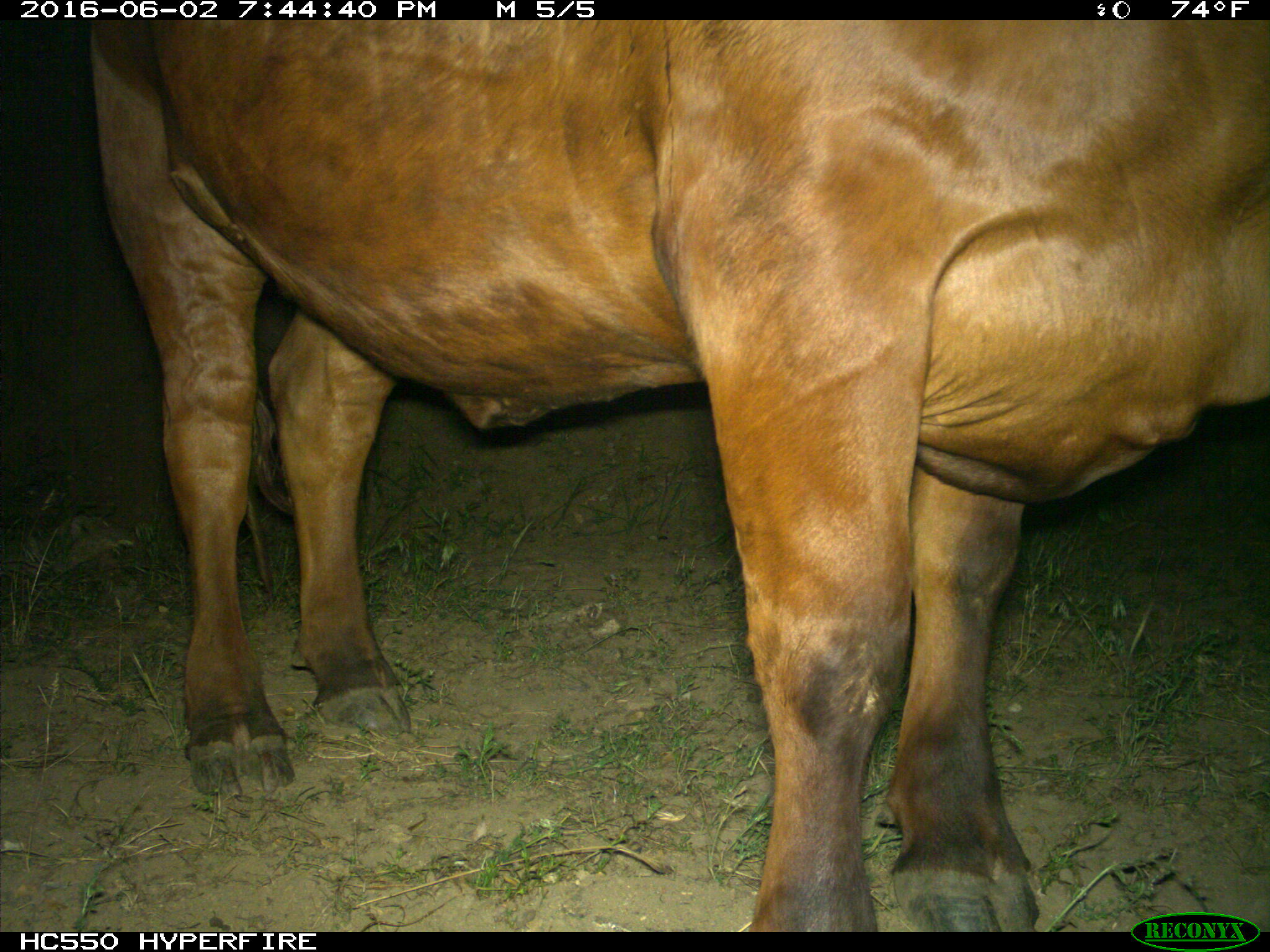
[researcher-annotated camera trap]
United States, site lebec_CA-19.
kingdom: Animalia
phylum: Chordata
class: Mammalia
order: Artiodactyla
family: Bovidae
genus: Bos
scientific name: Bos taurus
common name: domestic cow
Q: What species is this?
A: Bos taurus (domestic cow).